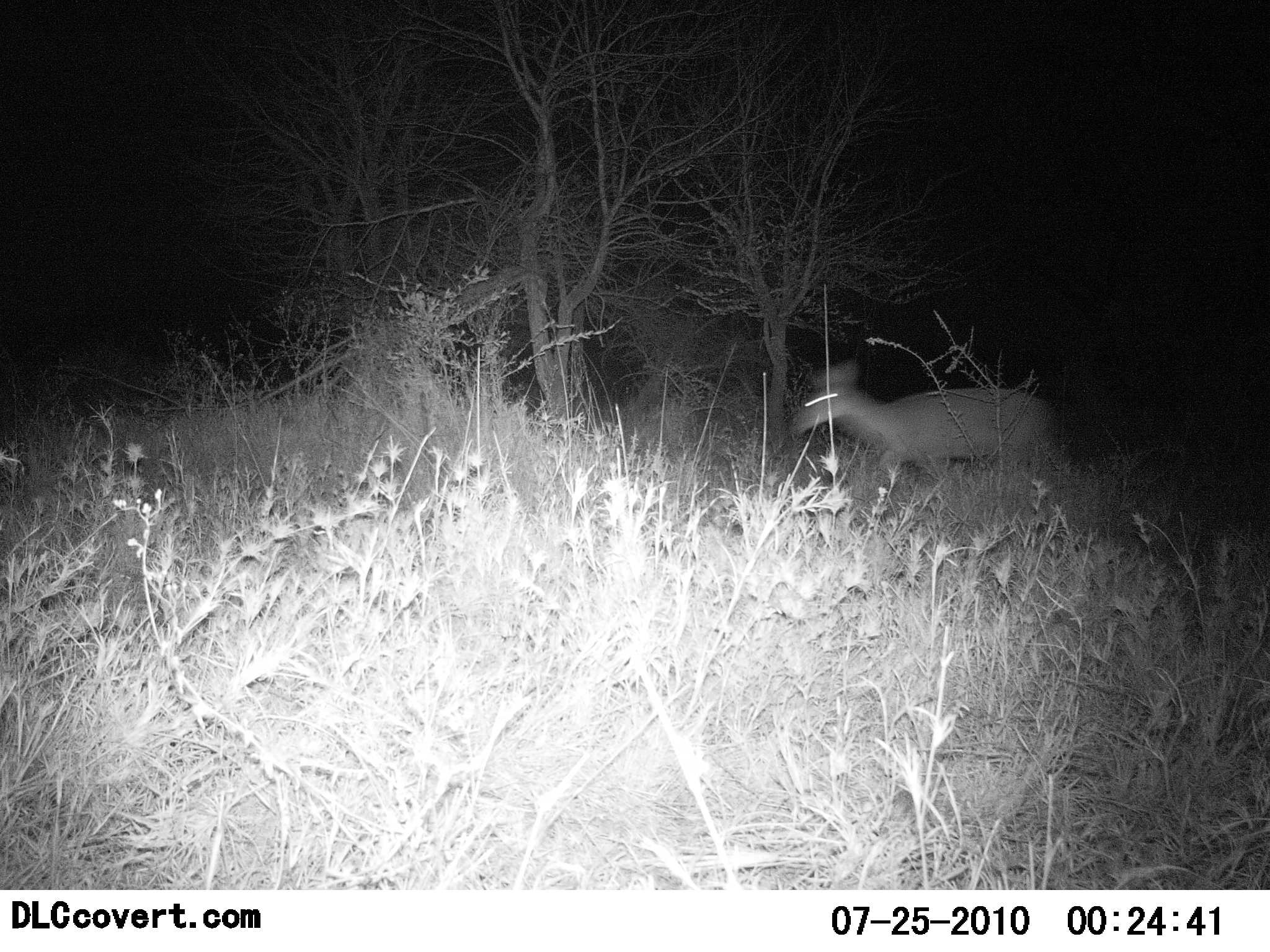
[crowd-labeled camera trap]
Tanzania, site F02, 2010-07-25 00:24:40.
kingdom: Animalia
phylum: Chordata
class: Mammalia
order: Artiodactyla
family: Bovidae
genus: Redunca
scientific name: Redunca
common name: reedbuck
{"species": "reedbuck (Redunca)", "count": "1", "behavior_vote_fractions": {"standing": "0%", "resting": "0%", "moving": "100%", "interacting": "0%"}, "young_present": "0%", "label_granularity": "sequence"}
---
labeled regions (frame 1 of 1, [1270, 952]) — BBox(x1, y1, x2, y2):
animal: BBox(793, 362, 1061, 511)